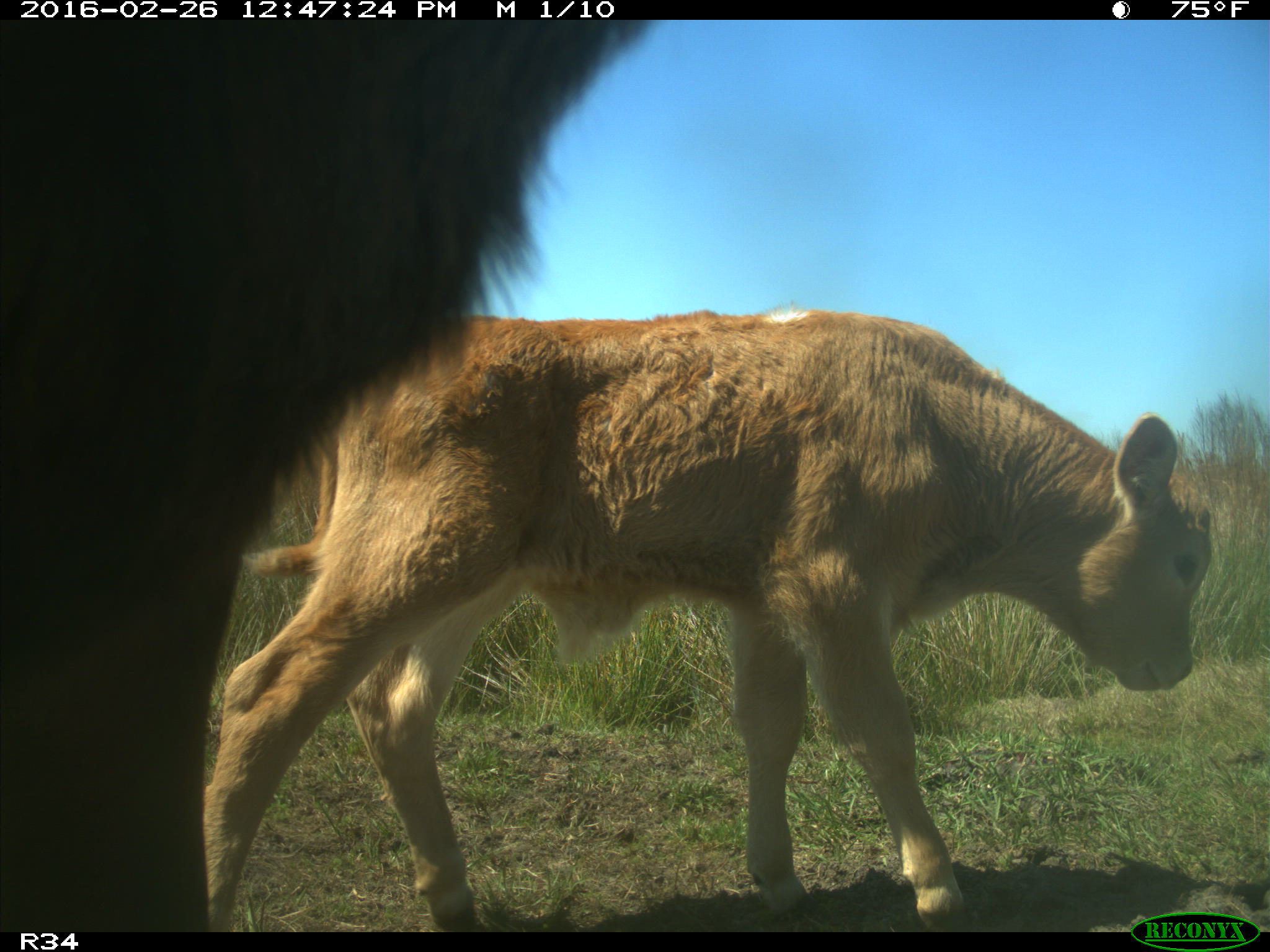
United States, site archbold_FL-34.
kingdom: Animalia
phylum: Chordata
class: Mammalia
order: Artiodactyla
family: Bovidae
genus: Bos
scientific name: Bos taurus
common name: domestic cow